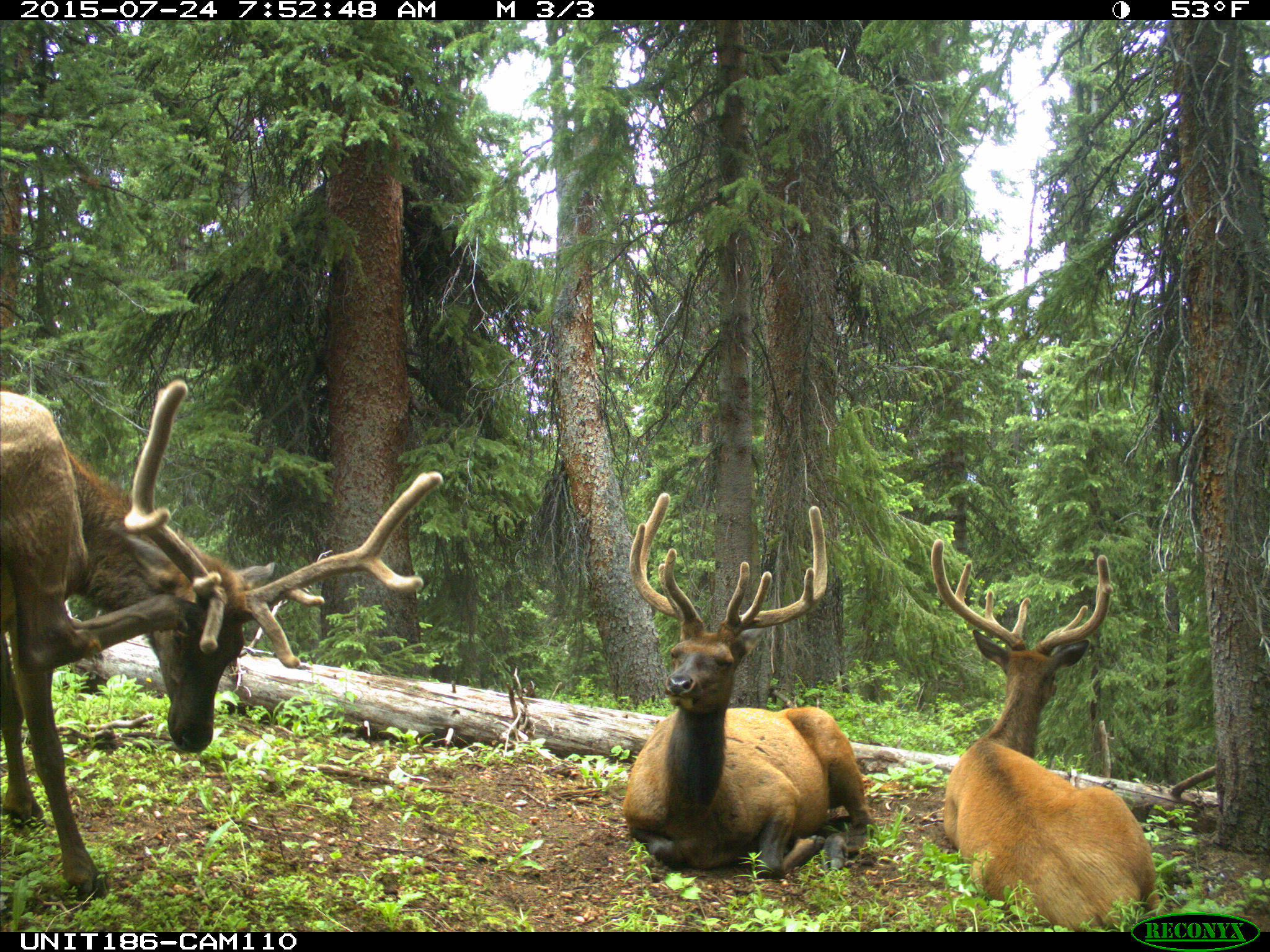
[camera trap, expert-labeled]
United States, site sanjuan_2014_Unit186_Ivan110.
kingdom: Animalia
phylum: Chordata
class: Mammalia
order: Artiodactyla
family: Cervidae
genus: Cervus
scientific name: Cervus elaphus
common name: red deer